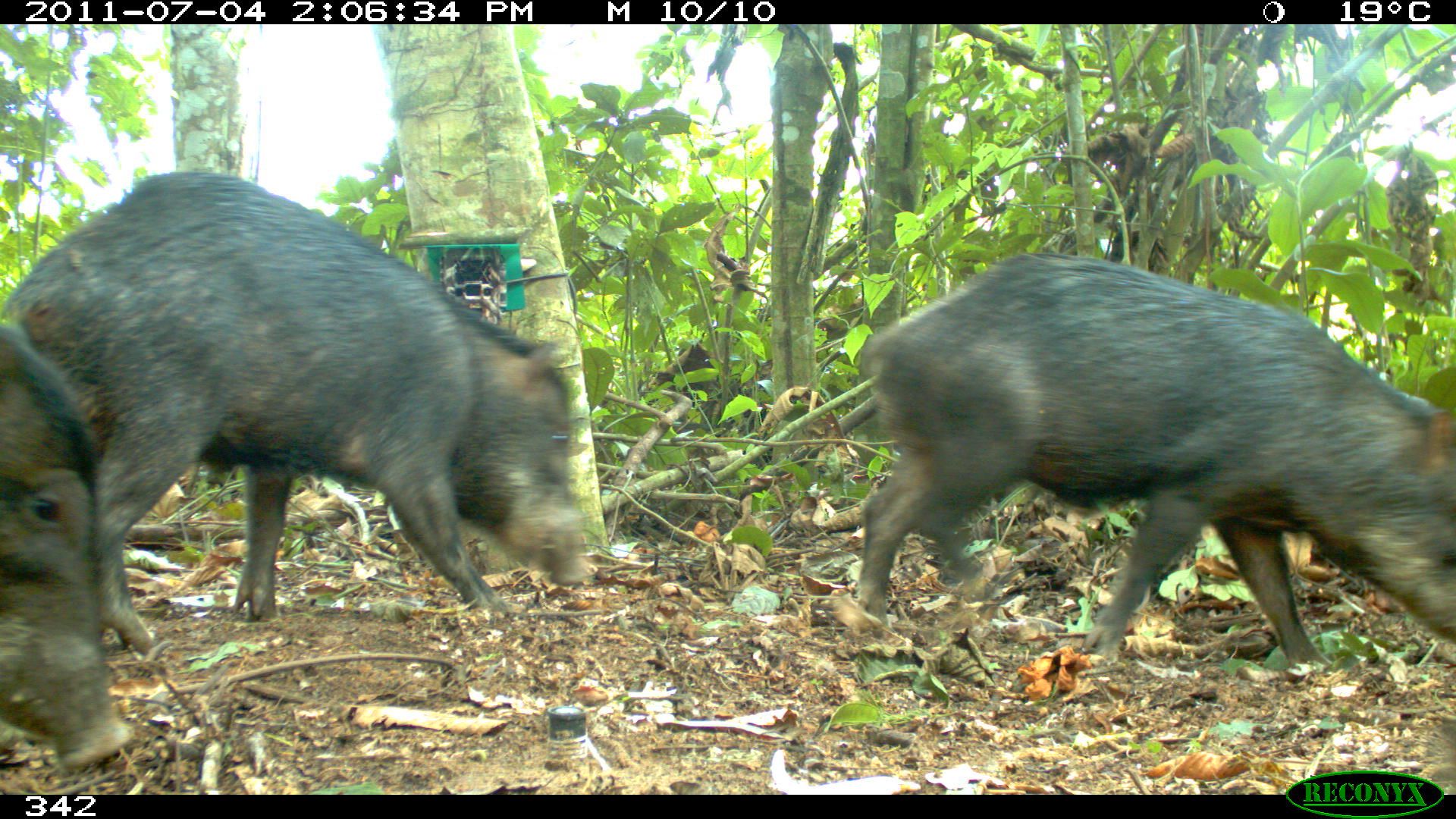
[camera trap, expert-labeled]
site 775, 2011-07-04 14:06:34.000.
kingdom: Animalia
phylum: Chordata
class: Mammalia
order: Artiodactyla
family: Tayassuidae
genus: Tayassu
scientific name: Tayassu pecari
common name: white-lipped peccary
Tayassu pecari (white-lipped peccary).